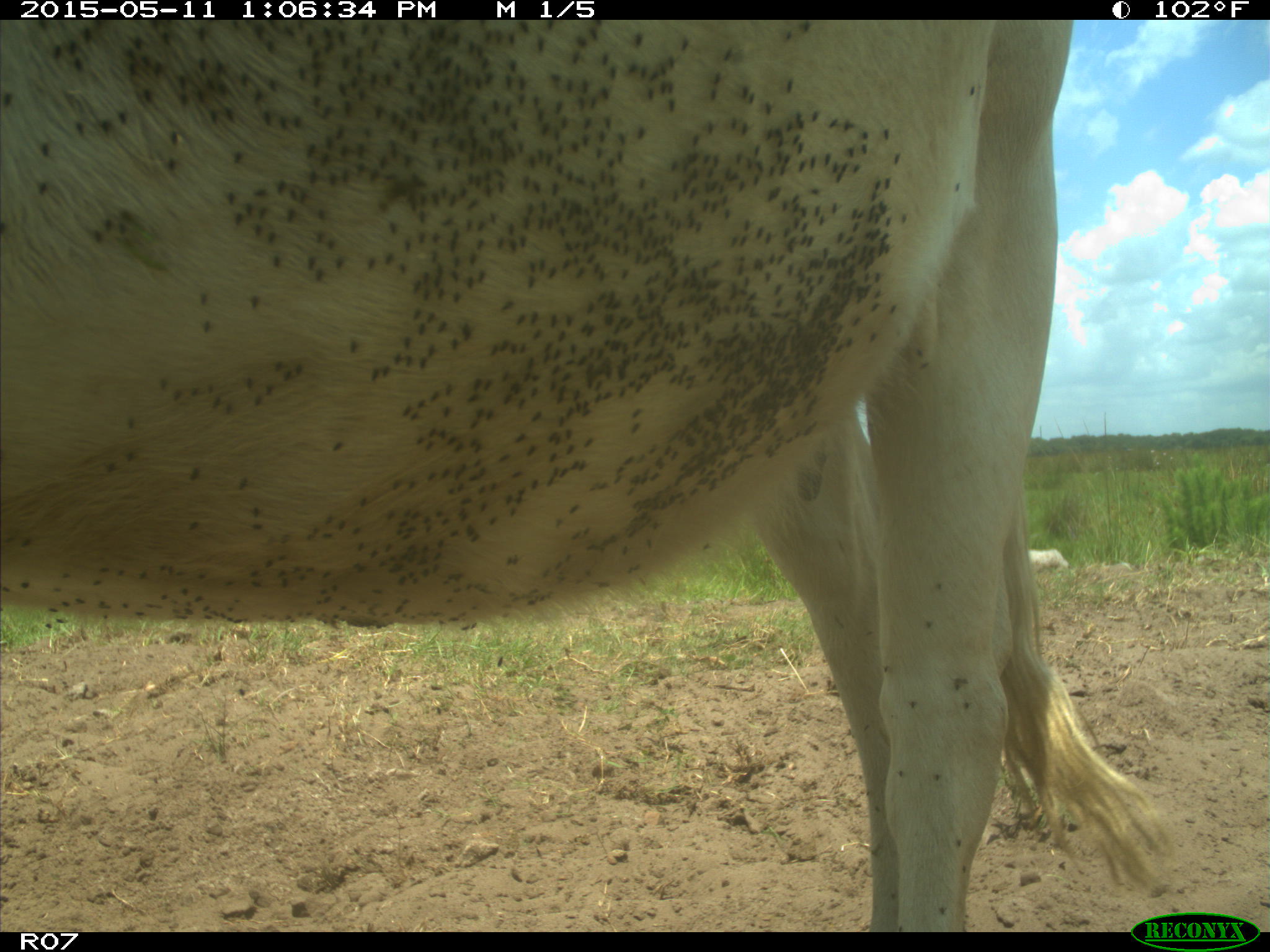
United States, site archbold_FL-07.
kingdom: Animalia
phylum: Chordata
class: Mammalia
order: Artiodactyla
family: Bovidae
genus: Bos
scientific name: Bos taurus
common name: domestic cow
Bos taurus (domestic cow).